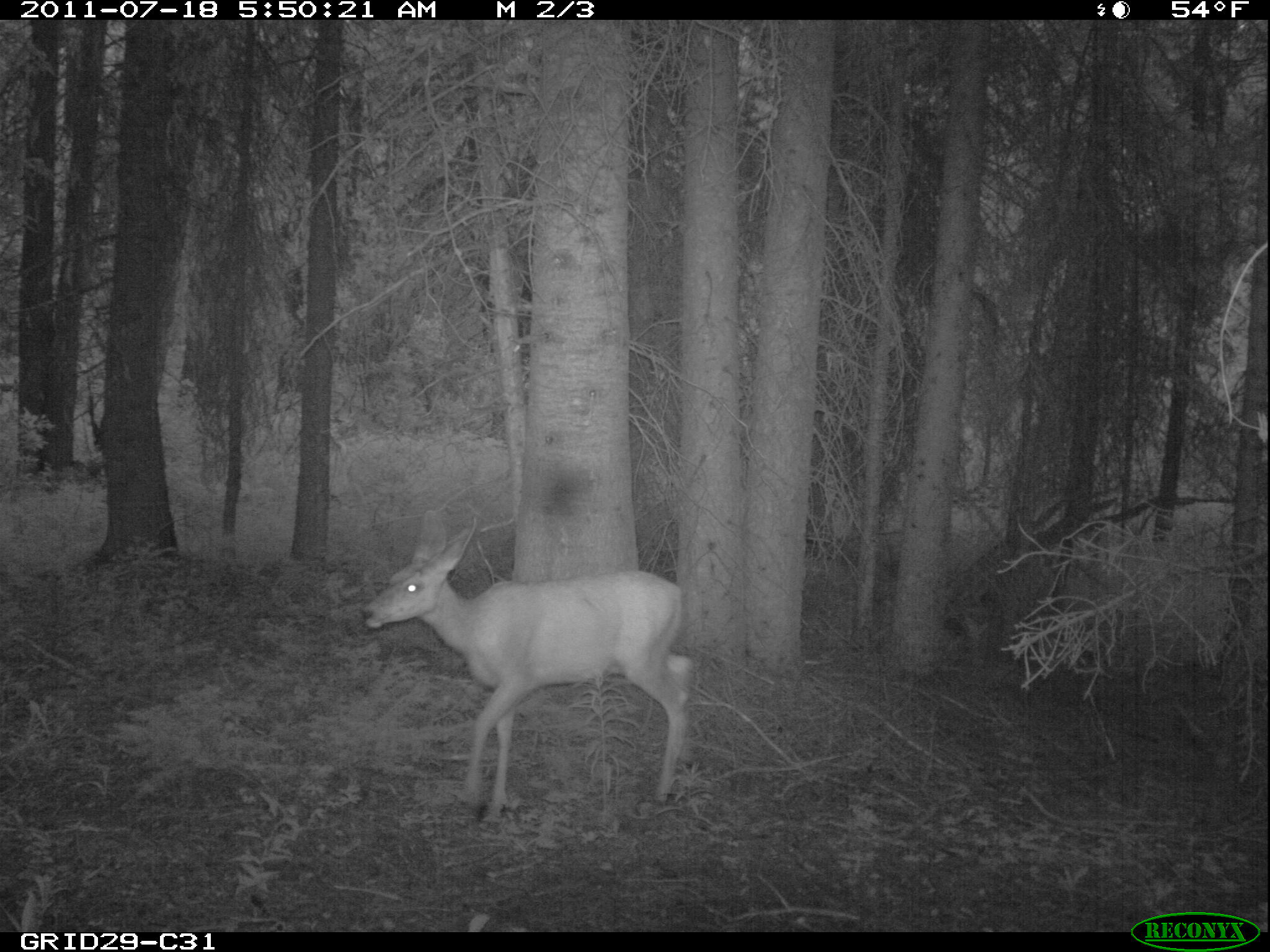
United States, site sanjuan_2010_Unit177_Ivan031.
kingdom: Animalia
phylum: Chordata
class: Mammalia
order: Artiodactyla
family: Cervidae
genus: Odocoileus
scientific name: Odocoileus hemionus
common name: mule deer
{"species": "Odocoileus hemionus (mule deer)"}